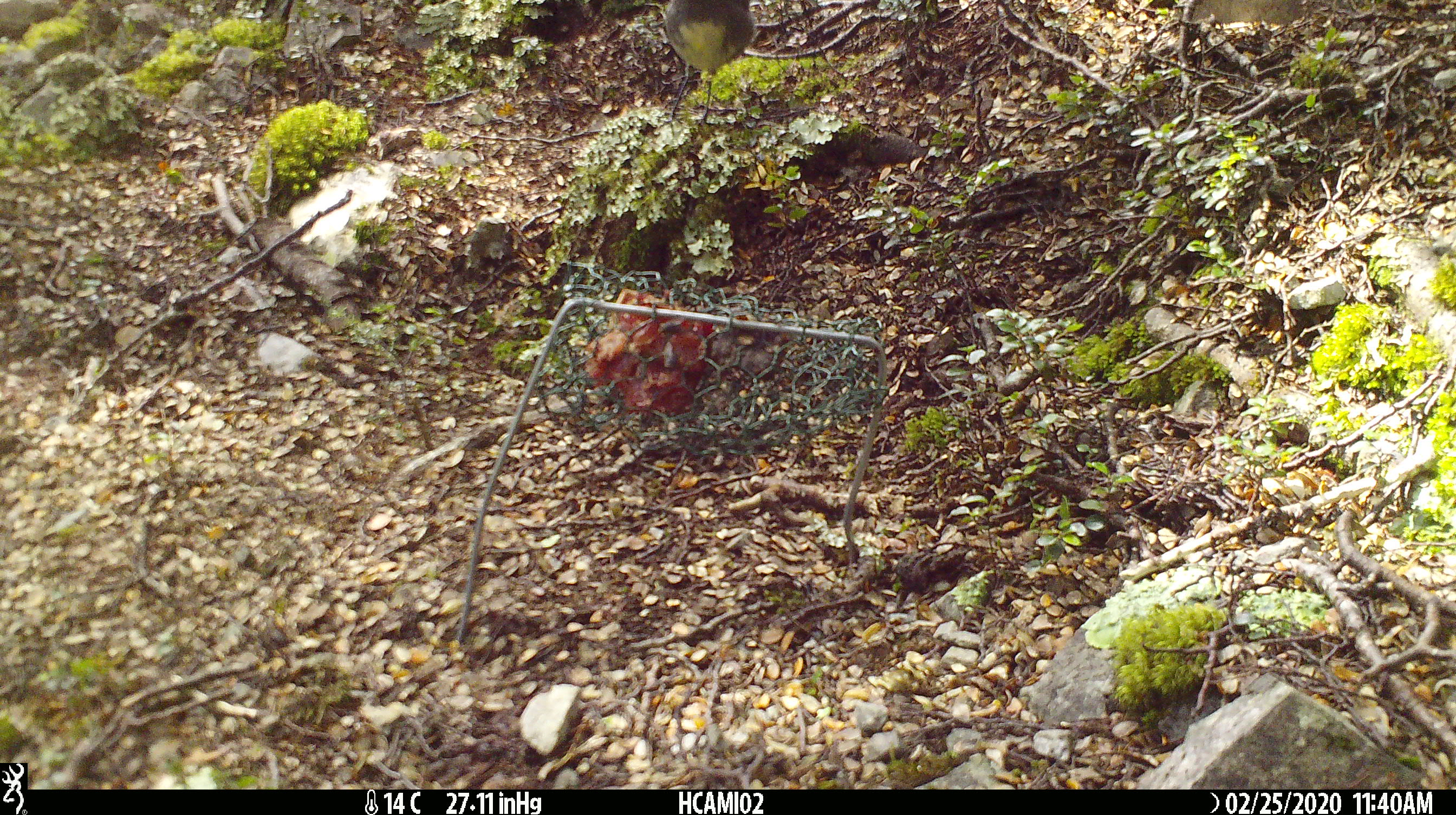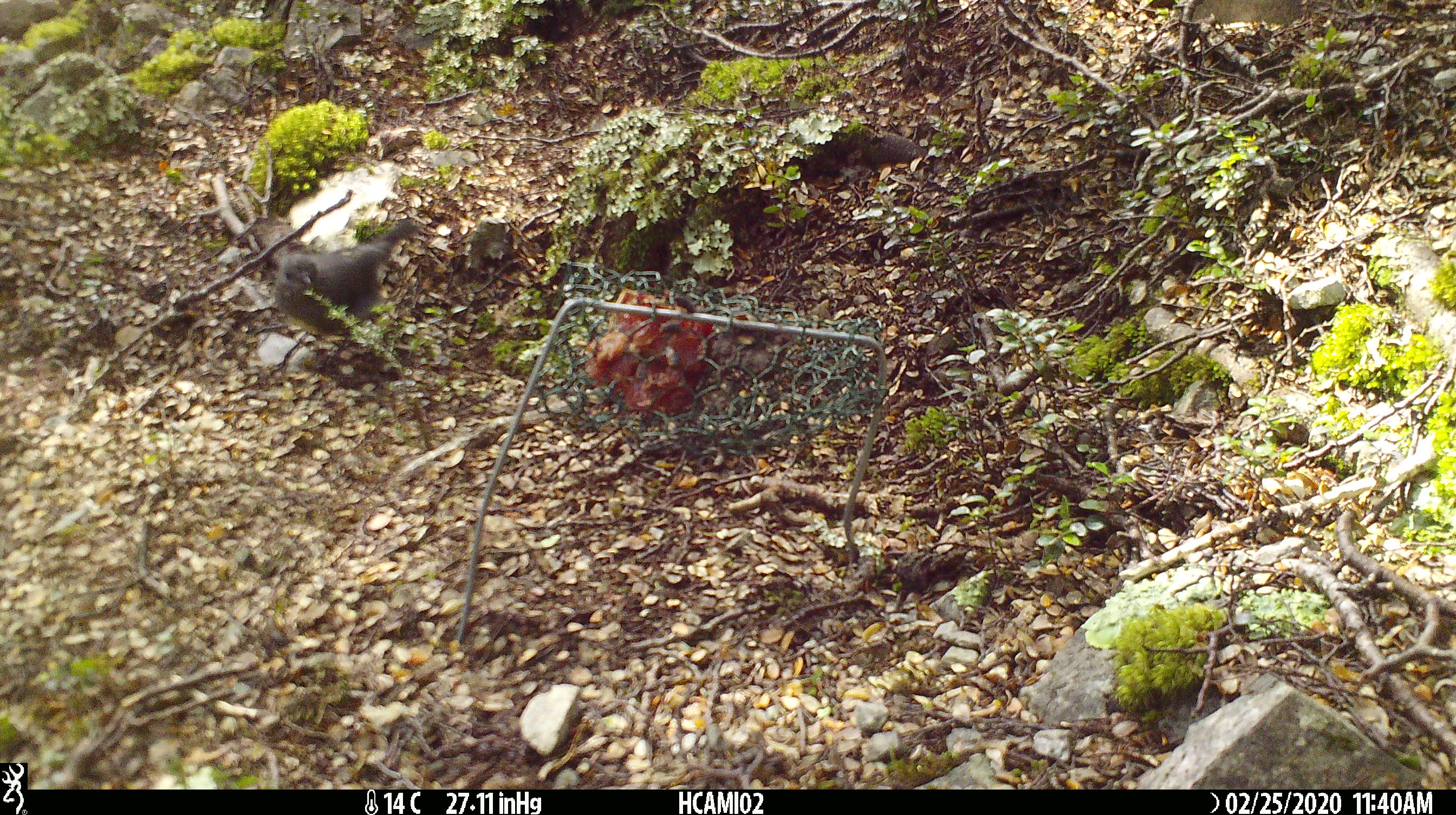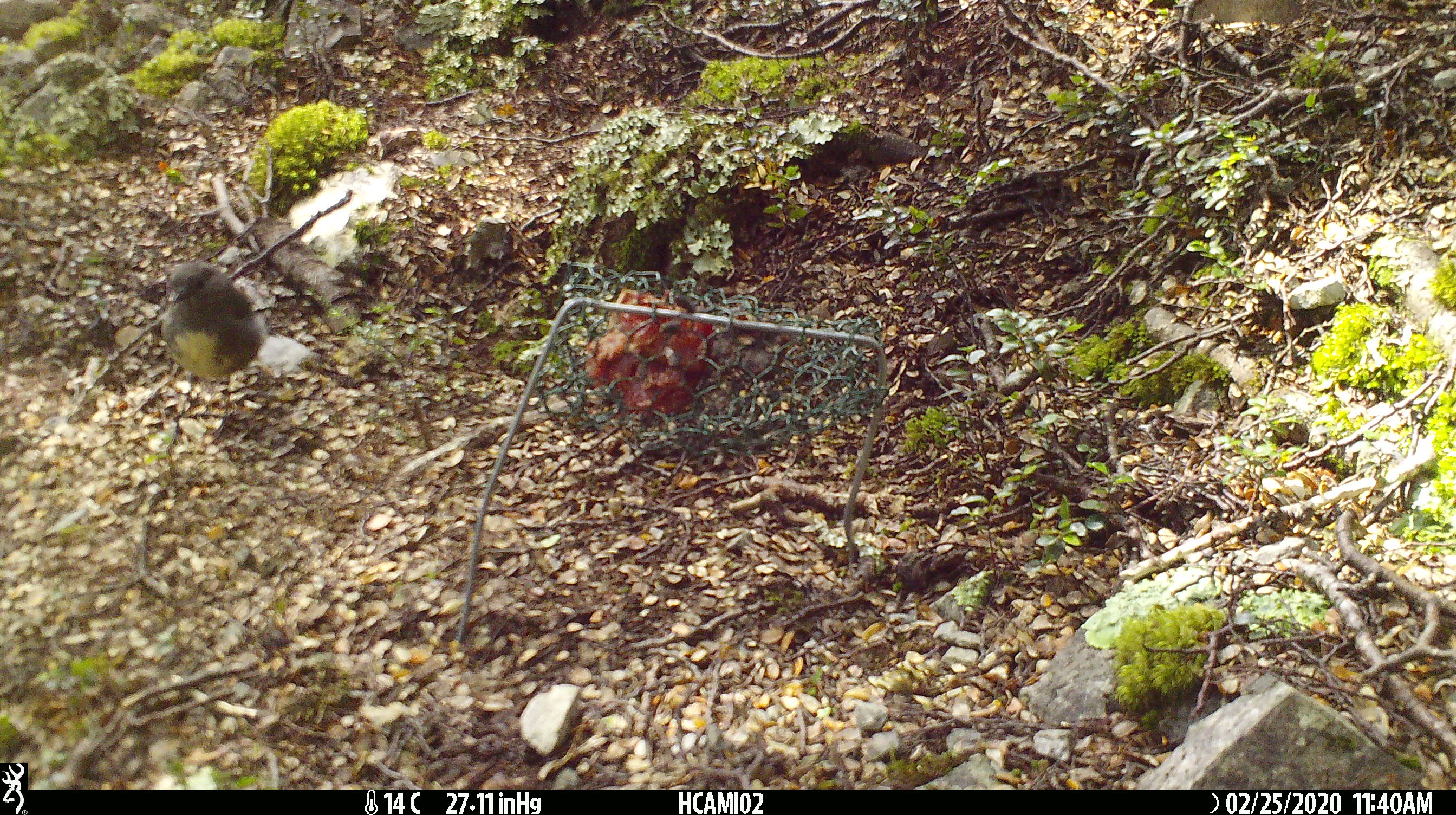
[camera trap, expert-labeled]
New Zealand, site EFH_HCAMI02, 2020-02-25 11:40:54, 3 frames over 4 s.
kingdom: Animalia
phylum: Chordata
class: Aves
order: Passeriformes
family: Petroicidae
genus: Petroica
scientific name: Petroica australis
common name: new zealand robin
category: robin